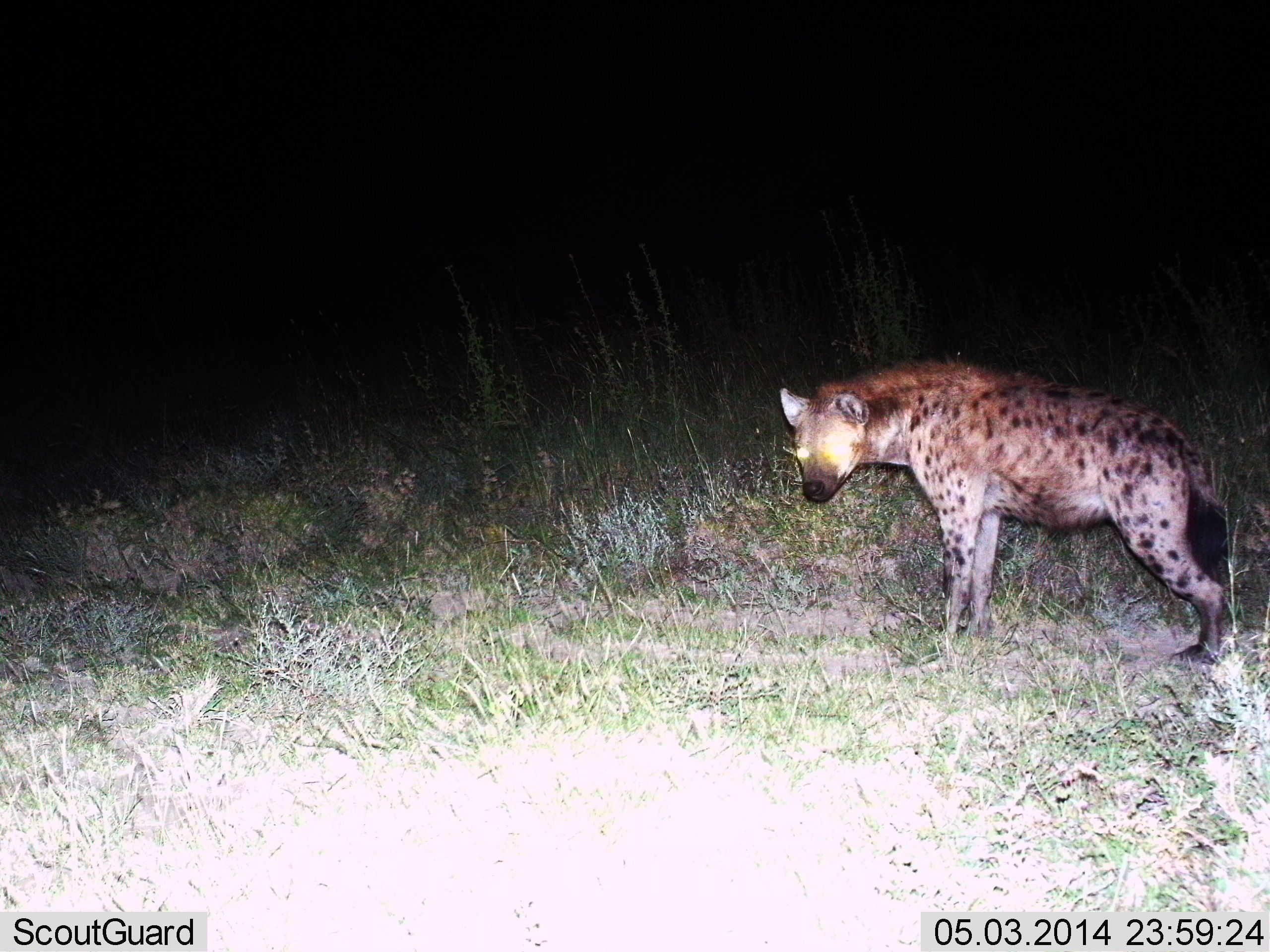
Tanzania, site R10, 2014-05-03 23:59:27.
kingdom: Animalia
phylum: Chordata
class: Mammalia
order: Carnivora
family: Hyaenidae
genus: Crocuta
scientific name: Crocuta crocuta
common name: spotted hyena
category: hyenaspotted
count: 1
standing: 100%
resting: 0%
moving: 0%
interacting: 0%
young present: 0%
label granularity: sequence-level